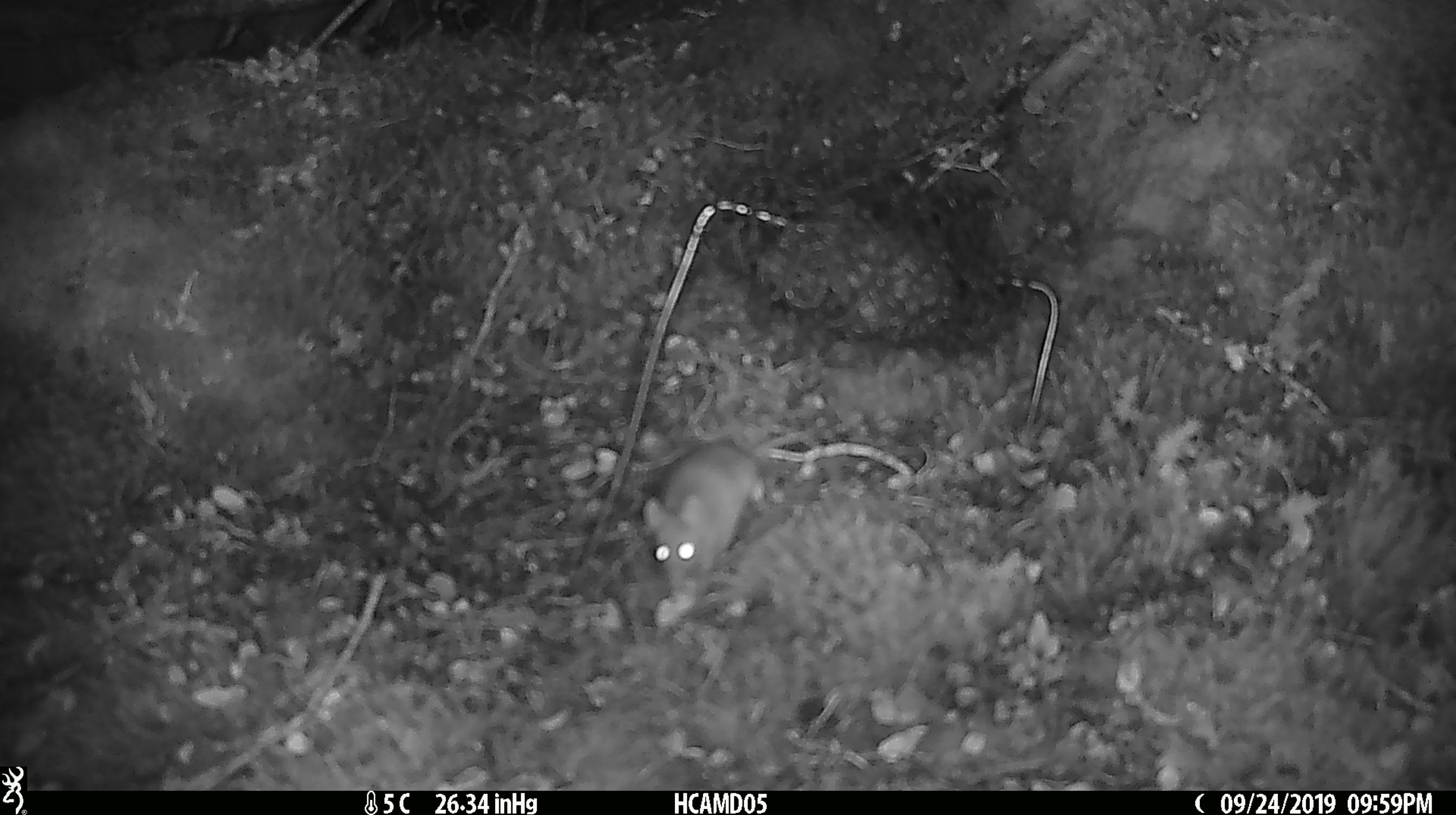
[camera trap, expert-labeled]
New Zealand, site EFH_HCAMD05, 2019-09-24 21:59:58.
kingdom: Animalia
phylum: Chordata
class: Mammalia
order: Rodentia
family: Muridae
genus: Mus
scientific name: Mus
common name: mouse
Mouse (Mus).